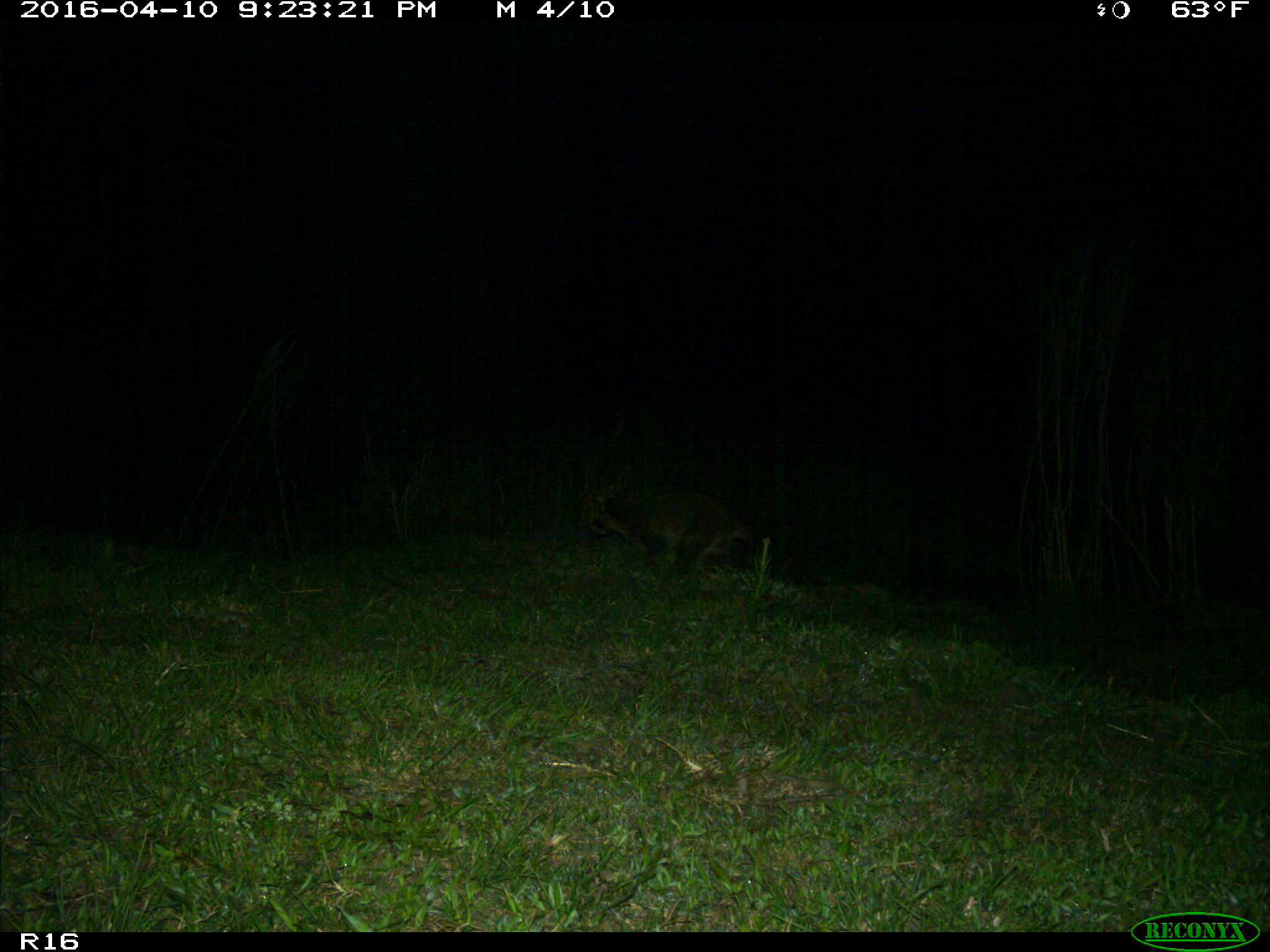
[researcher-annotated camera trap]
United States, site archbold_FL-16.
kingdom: Animalia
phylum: Chordata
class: Mammalia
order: Carnivora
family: Procyonidae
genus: Procyon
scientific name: Procyon lotor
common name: common raccoon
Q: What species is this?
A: Procyon lotor (common raccoon).